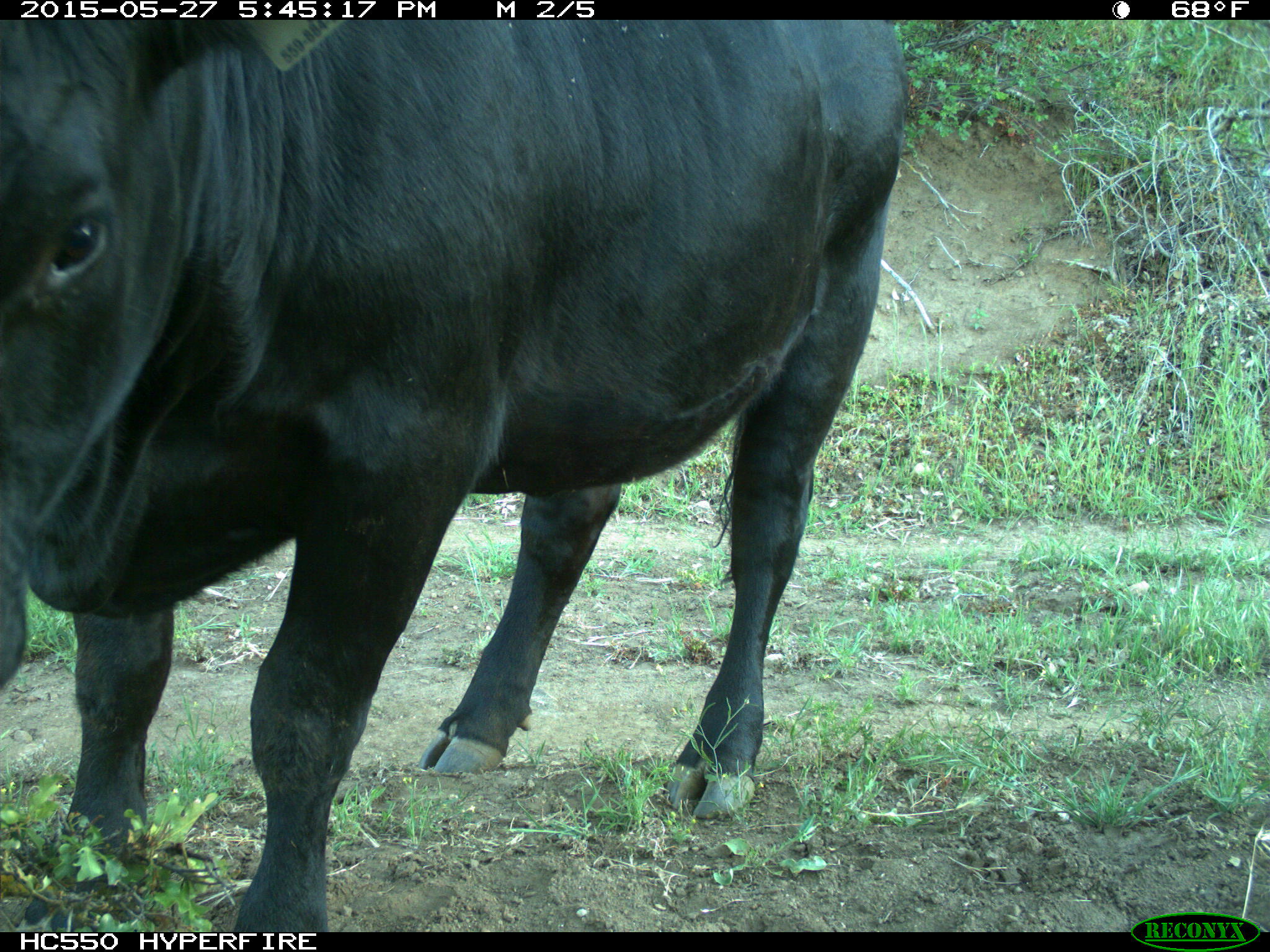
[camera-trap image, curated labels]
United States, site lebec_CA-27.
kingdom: Animalia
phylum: Chordata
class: Mammalia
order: Artiodactyla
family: Bovidae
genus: Bos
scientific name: Bos taurus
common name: domestic cow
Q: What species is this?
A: Bos taurus (domestic cow).